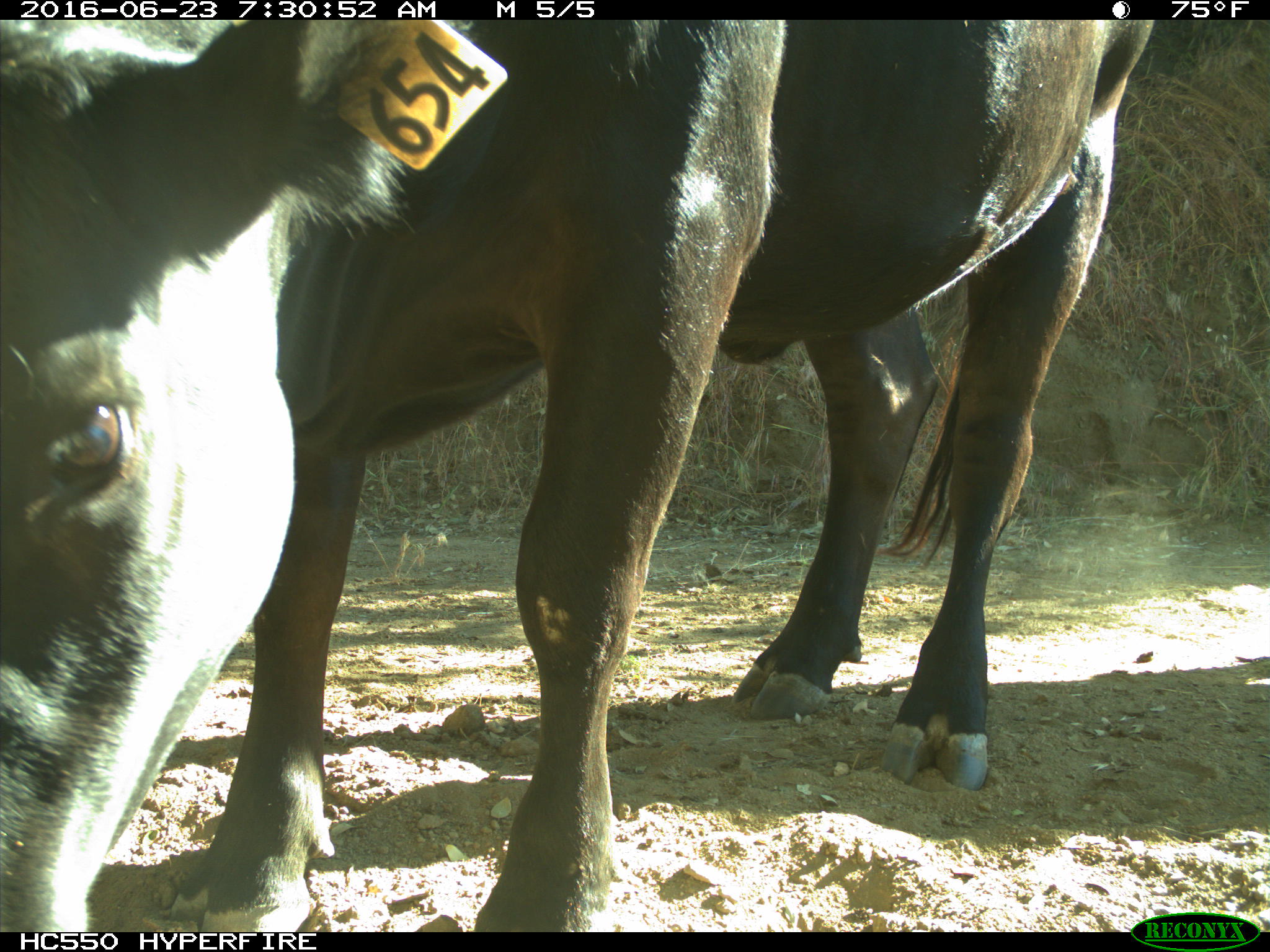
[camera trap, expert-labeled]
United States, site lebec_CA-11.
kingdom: Animalia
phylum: Chordata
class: Mammalia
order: Artiodactyla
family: Bovidae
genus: Bos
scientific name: Bos taurus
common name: domestic cow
Bos taurus (domestic cow).